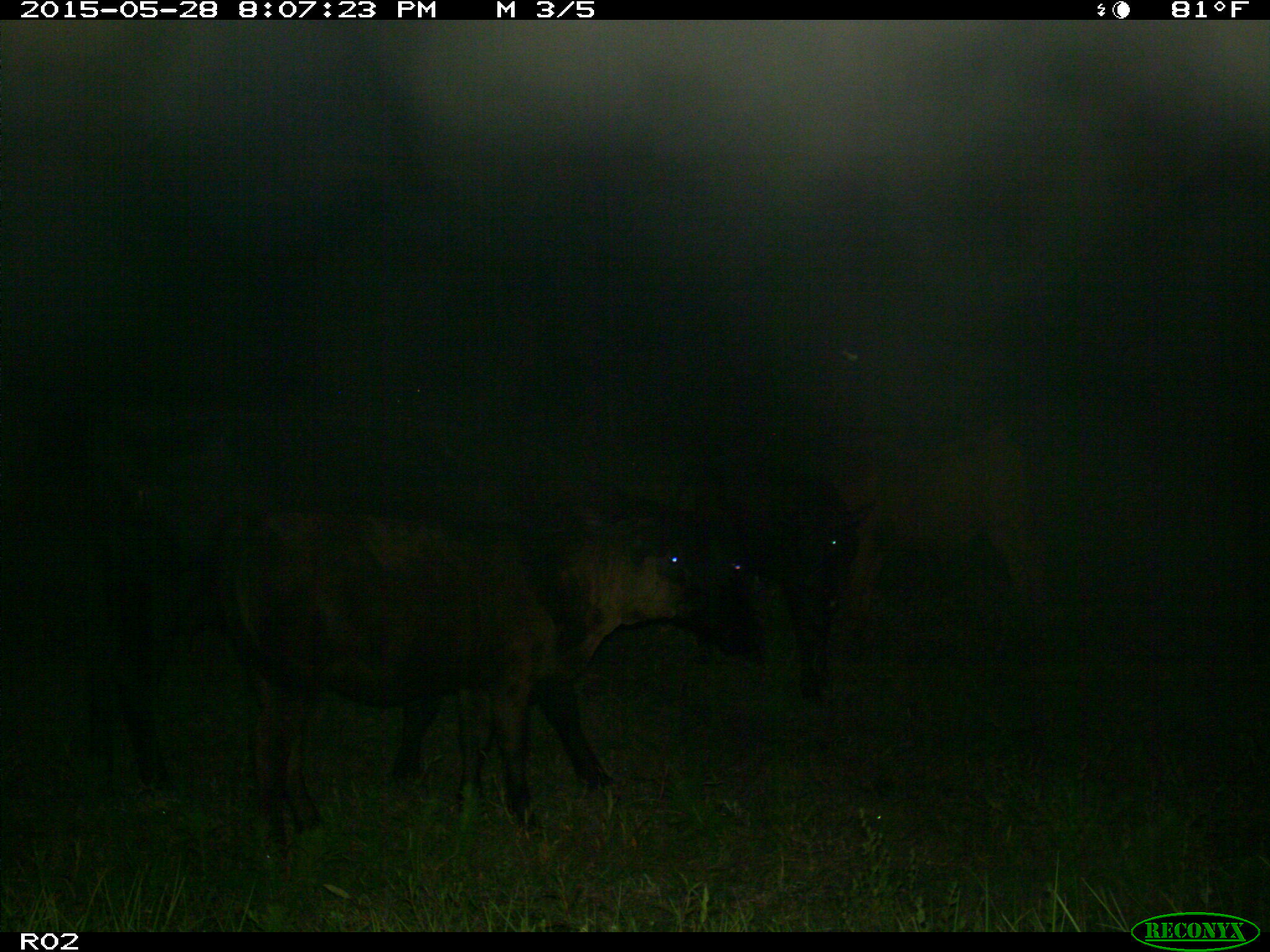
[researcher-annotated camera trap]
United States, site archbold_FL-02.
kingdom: Animalia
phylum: Chordata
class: Mammalia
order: Artiodactyla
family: Bovidae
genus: Bos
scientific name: Bos taurus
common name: domestic cow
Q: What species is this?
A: Bos taurus (domestic cow).